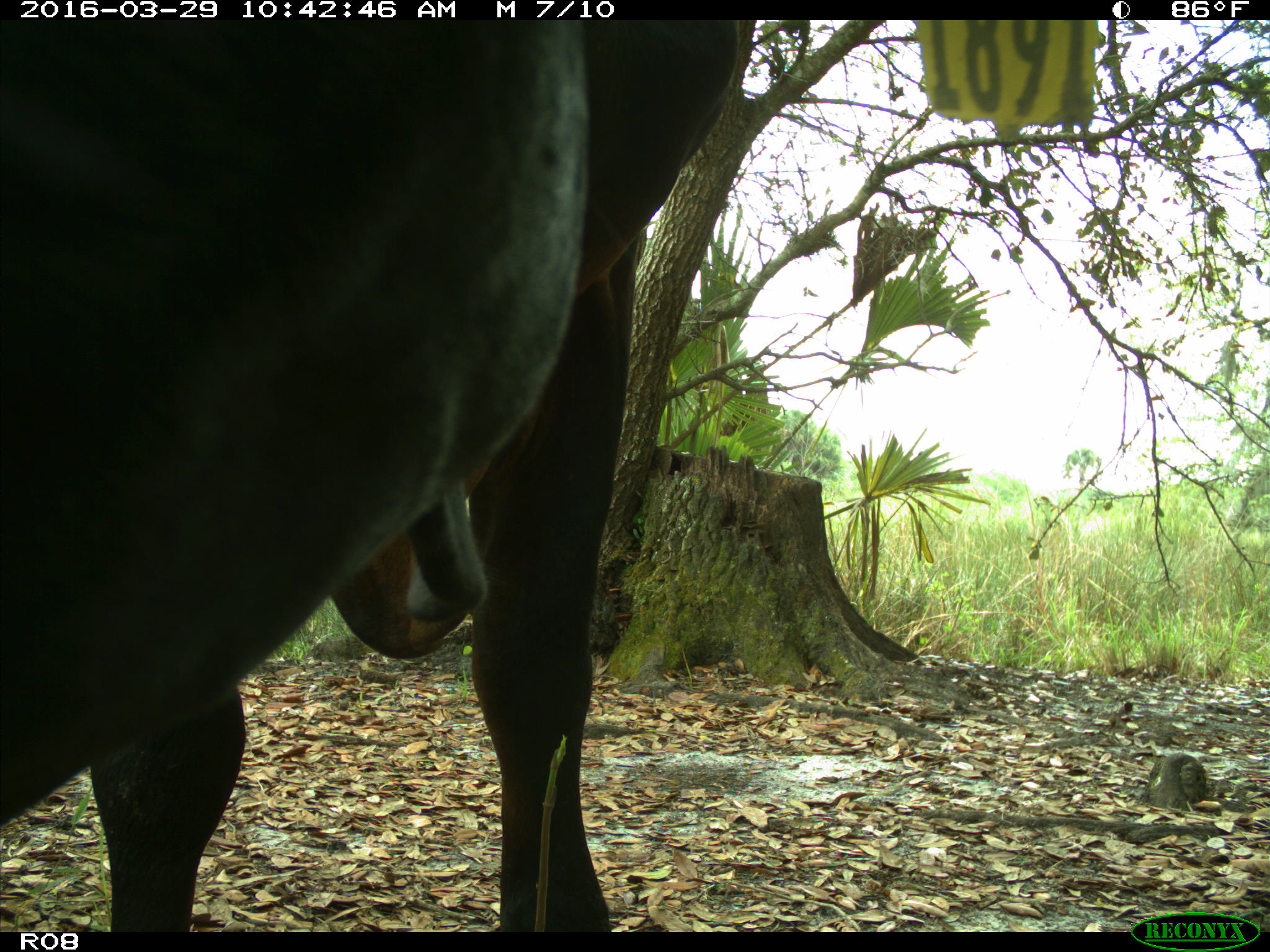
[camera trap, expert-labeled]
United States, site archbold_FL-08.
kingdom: Animalia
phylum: Chordata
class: Mammalia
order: Artiodactyla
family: Bovidae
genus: Bos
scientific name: Bos taurus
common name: domestic cow